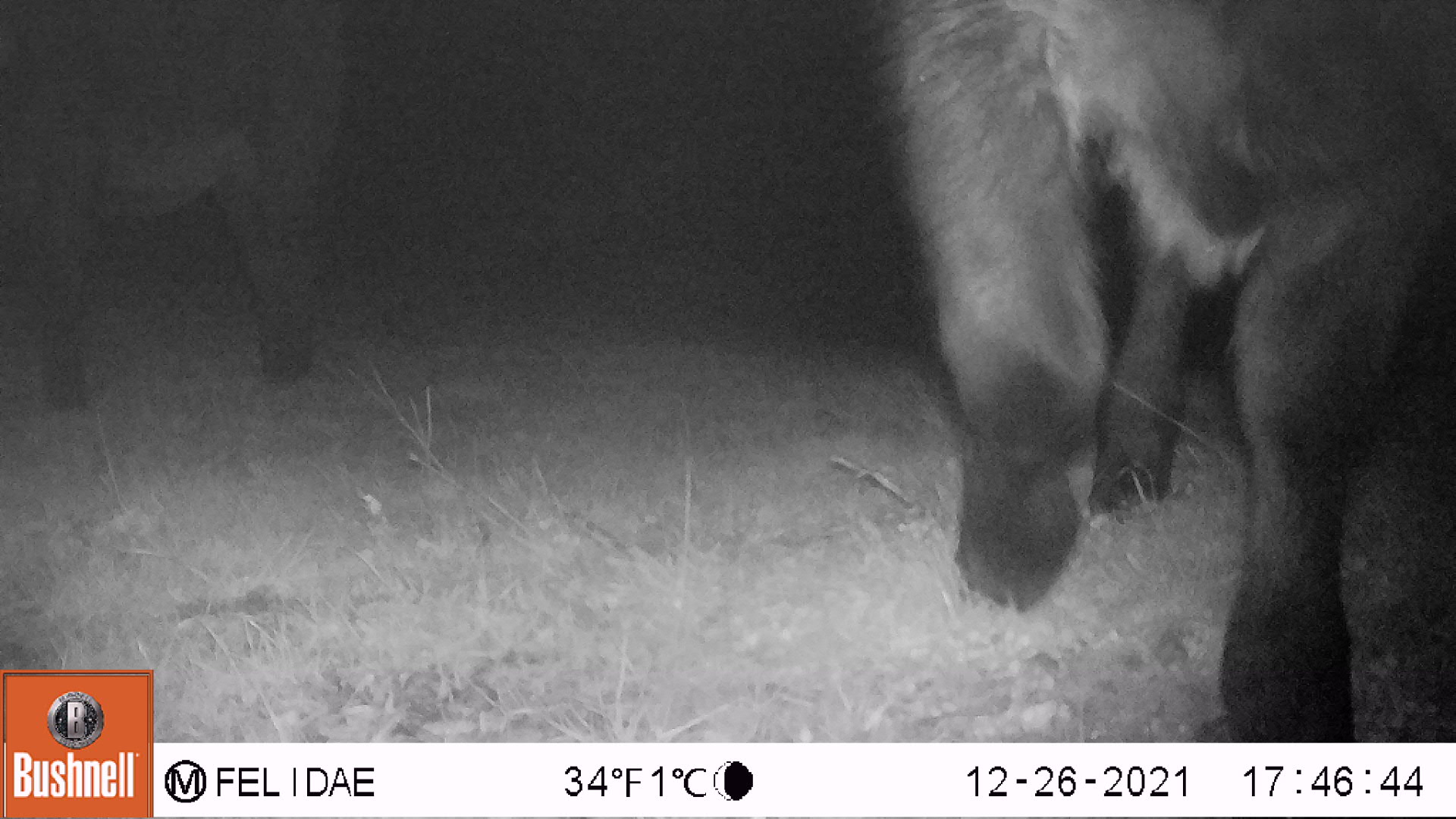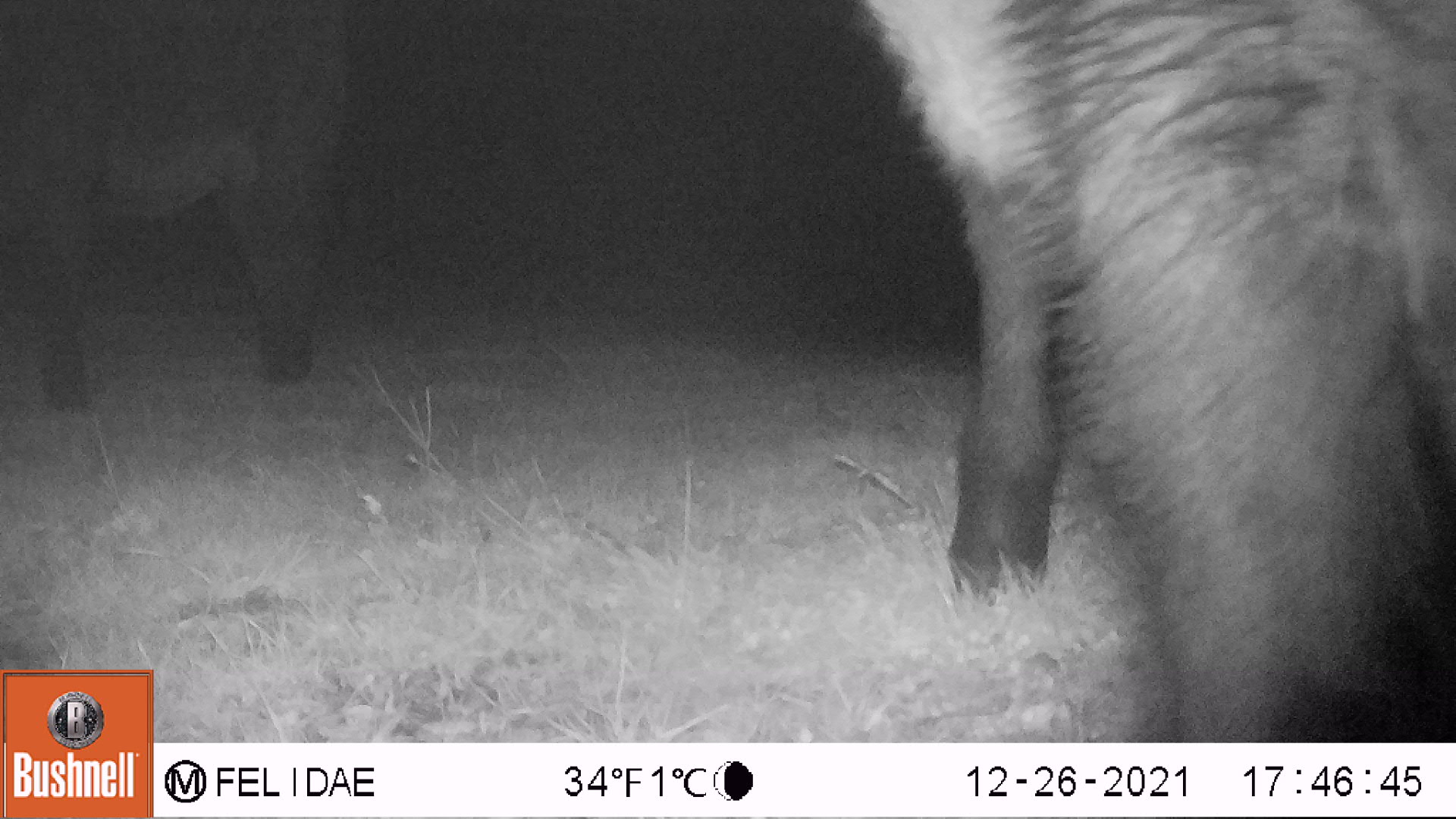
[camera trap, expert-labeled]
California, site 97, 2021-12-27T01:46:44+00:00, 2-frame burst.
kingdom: Animalia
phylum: Chordata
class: Mammalia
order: Artiodactyla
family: Bovidae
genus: Bos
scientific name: Bos taurus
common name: domestic cattle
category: cattle